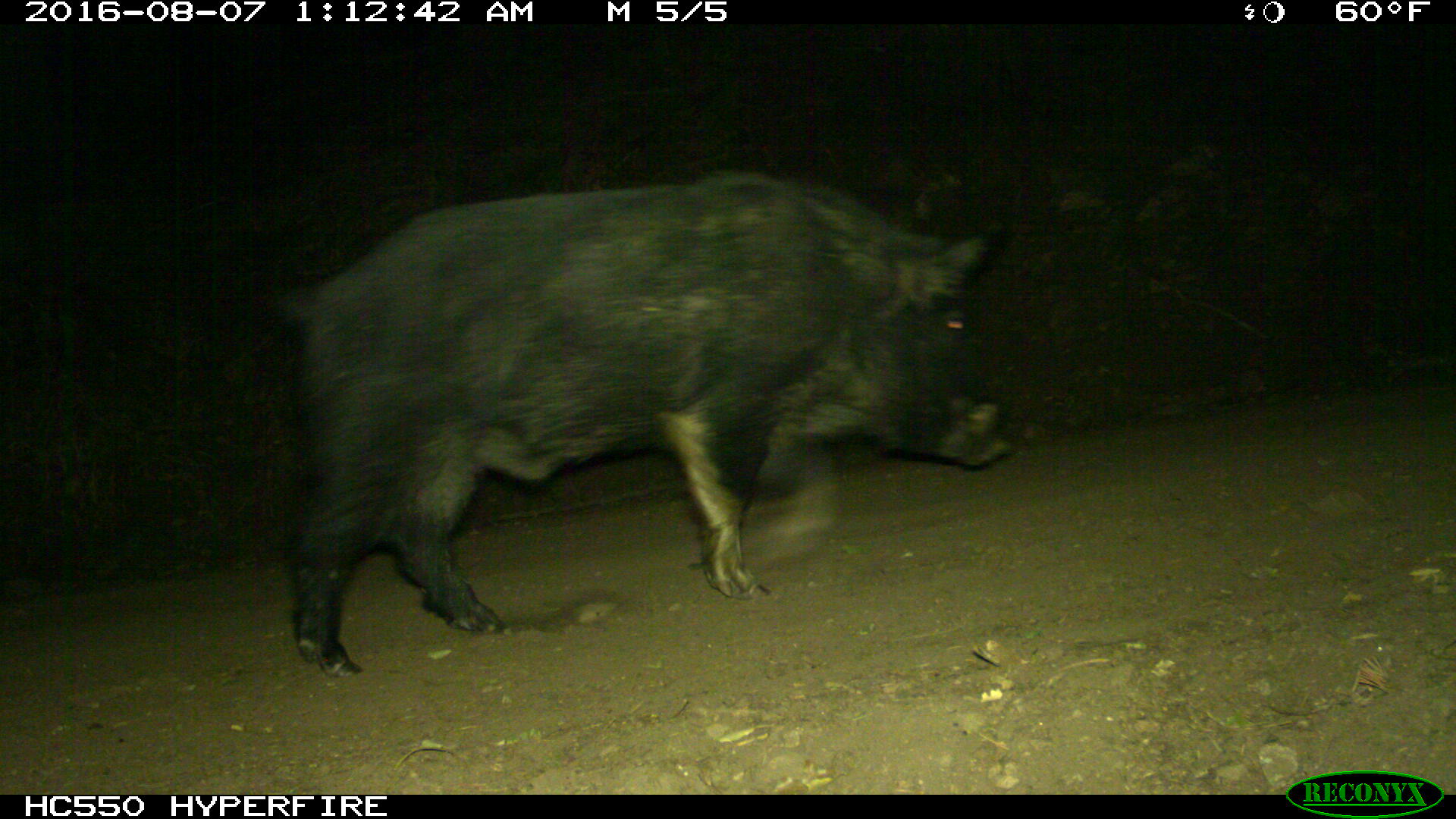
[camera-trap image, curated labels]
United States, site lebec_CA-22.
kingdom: Animalia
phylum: Chordata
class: Mammalia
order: Artiodactyla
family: Suidae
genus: Sus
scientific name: Sus scrofa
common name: wild boar